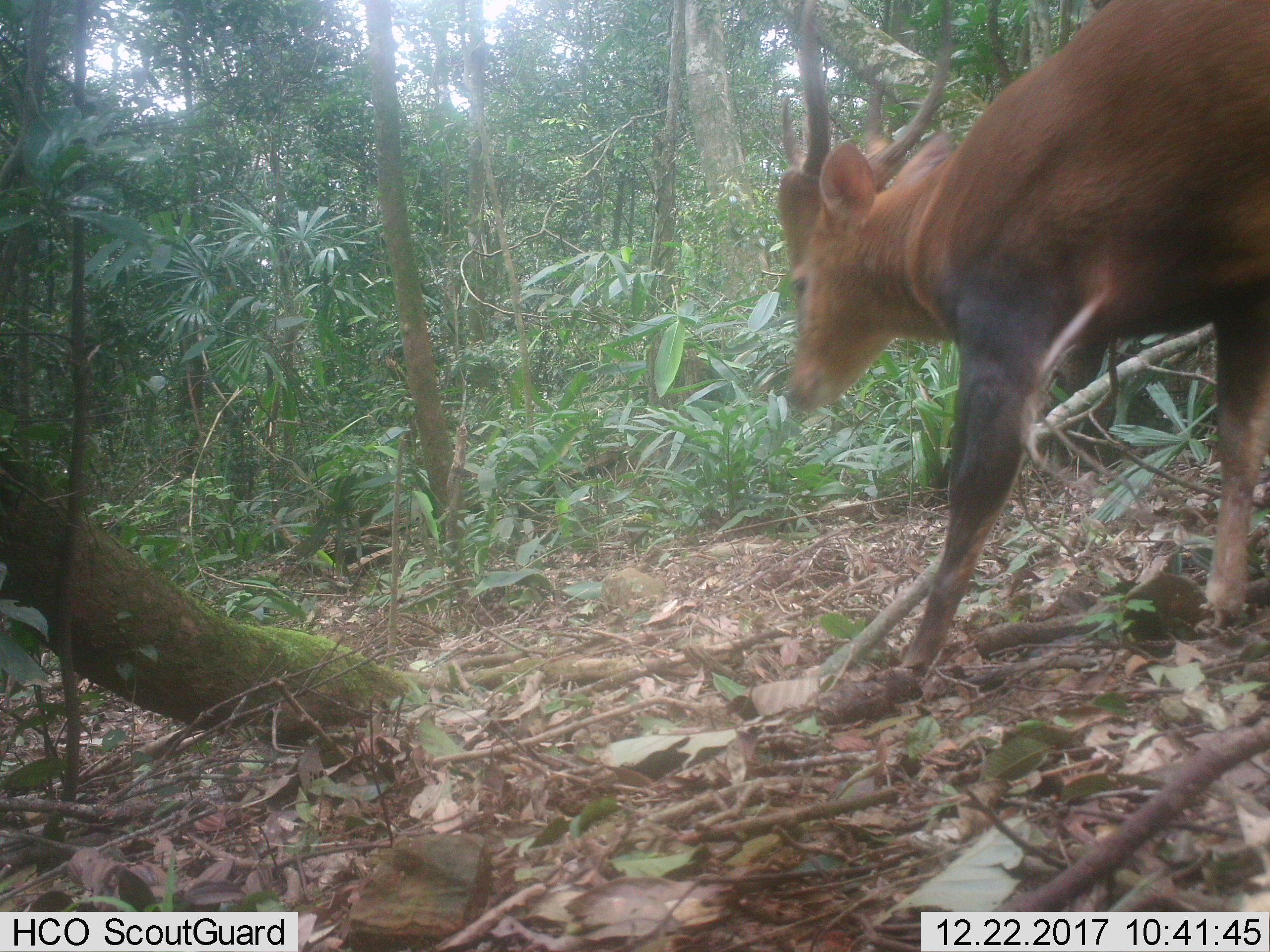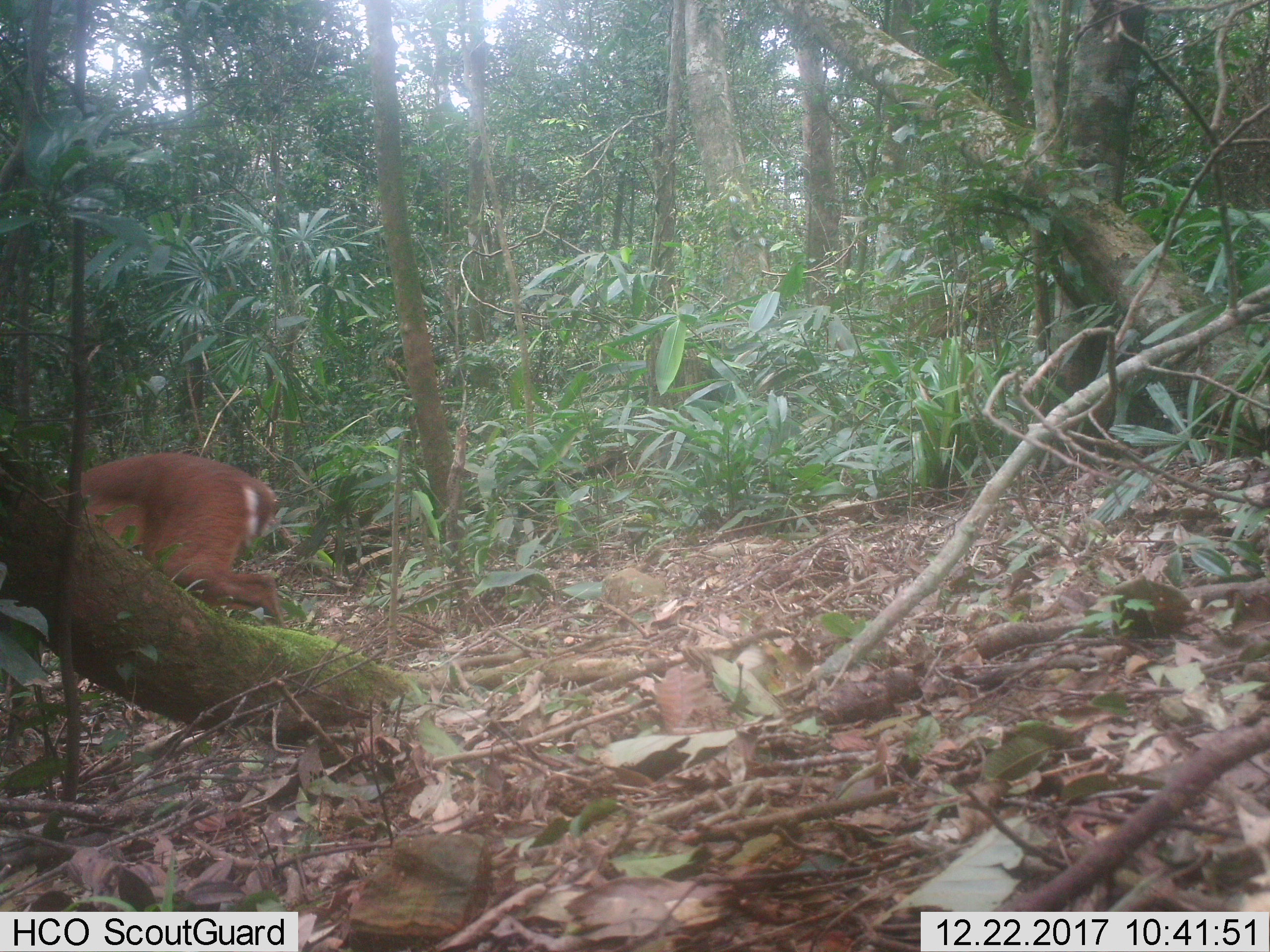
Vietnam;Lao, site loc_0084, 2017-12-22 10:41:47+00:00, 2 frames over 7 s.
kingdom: Animalia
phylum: Chordata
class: Mammalia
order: Artiodactyla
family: Cervidae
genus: Muntiacus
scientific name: Muntiacus vuquangensis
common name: large-antlered muntjac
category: large antlered muntjac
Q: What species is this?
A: Large antlered muntjac (large-antlered muntjac) (Muntiacus vuquangensis).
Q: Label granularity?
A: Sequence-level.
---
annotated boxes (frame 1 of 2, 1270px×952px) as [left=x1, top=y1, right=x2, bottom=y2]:
large antlered muntjac: [left=777, top=0, right=1270, bottom=679]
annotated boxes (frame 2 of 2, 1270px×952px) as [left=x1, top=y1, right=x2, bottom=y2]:
large antlered muntjac: [left=0, top=452, right=289, bottom=762]